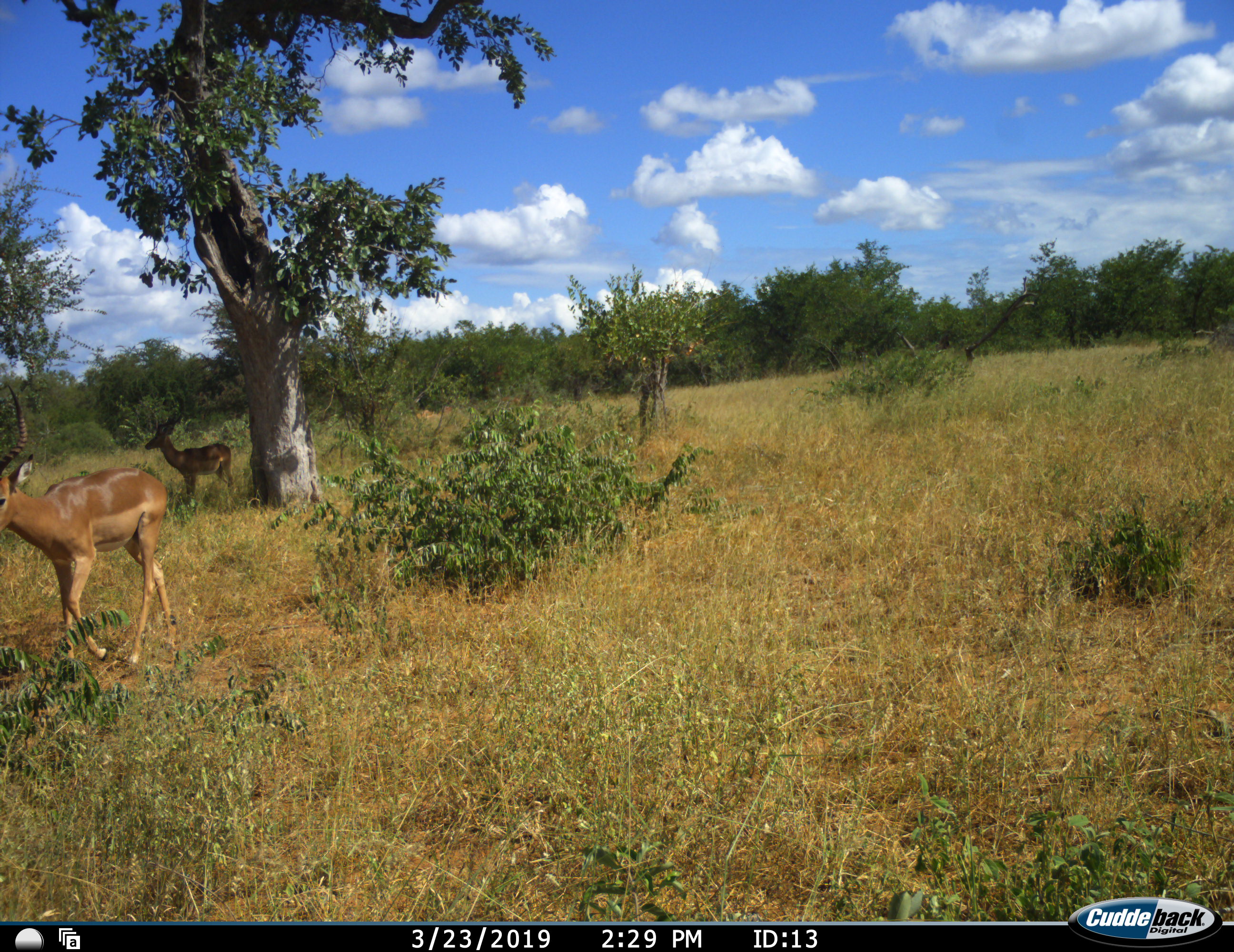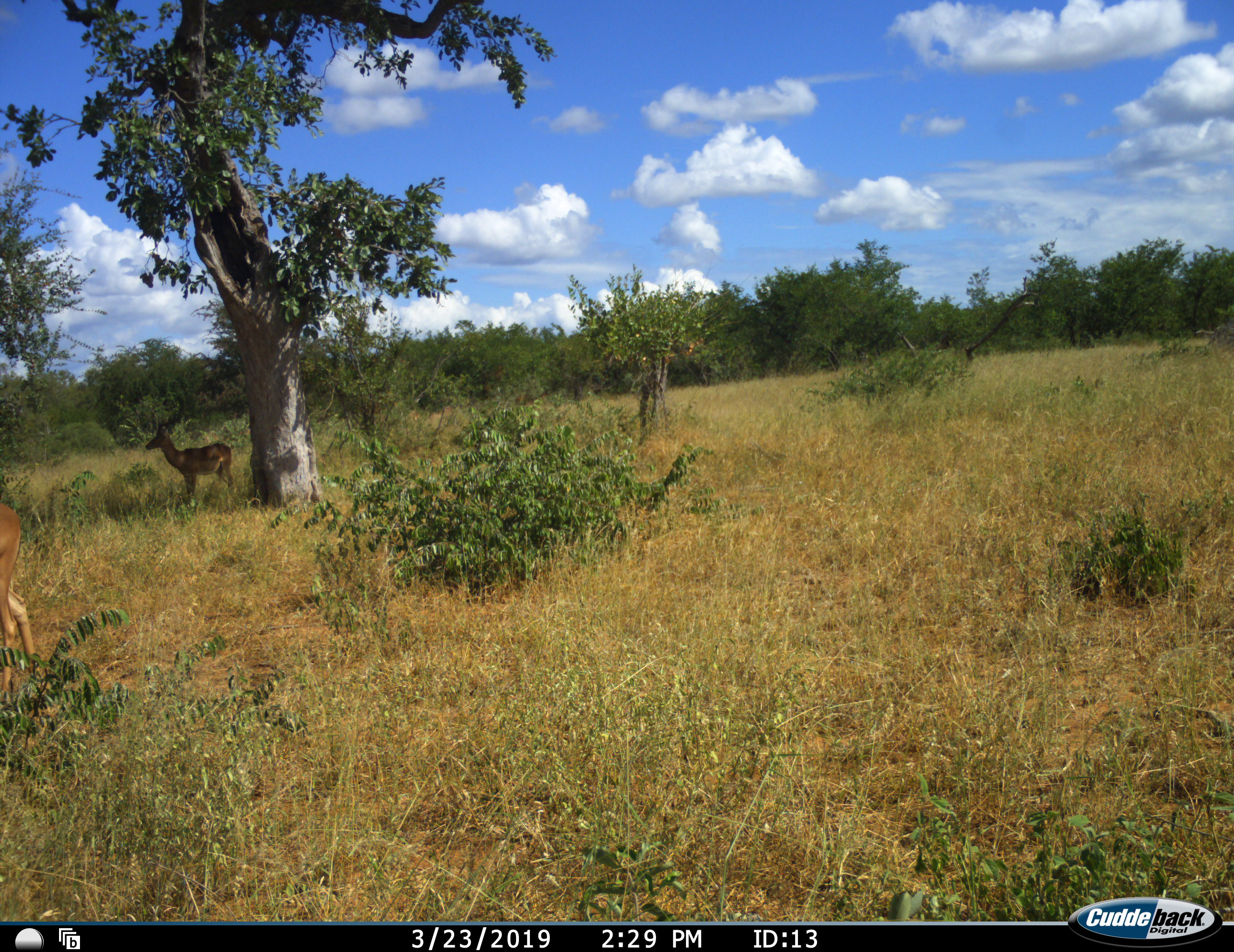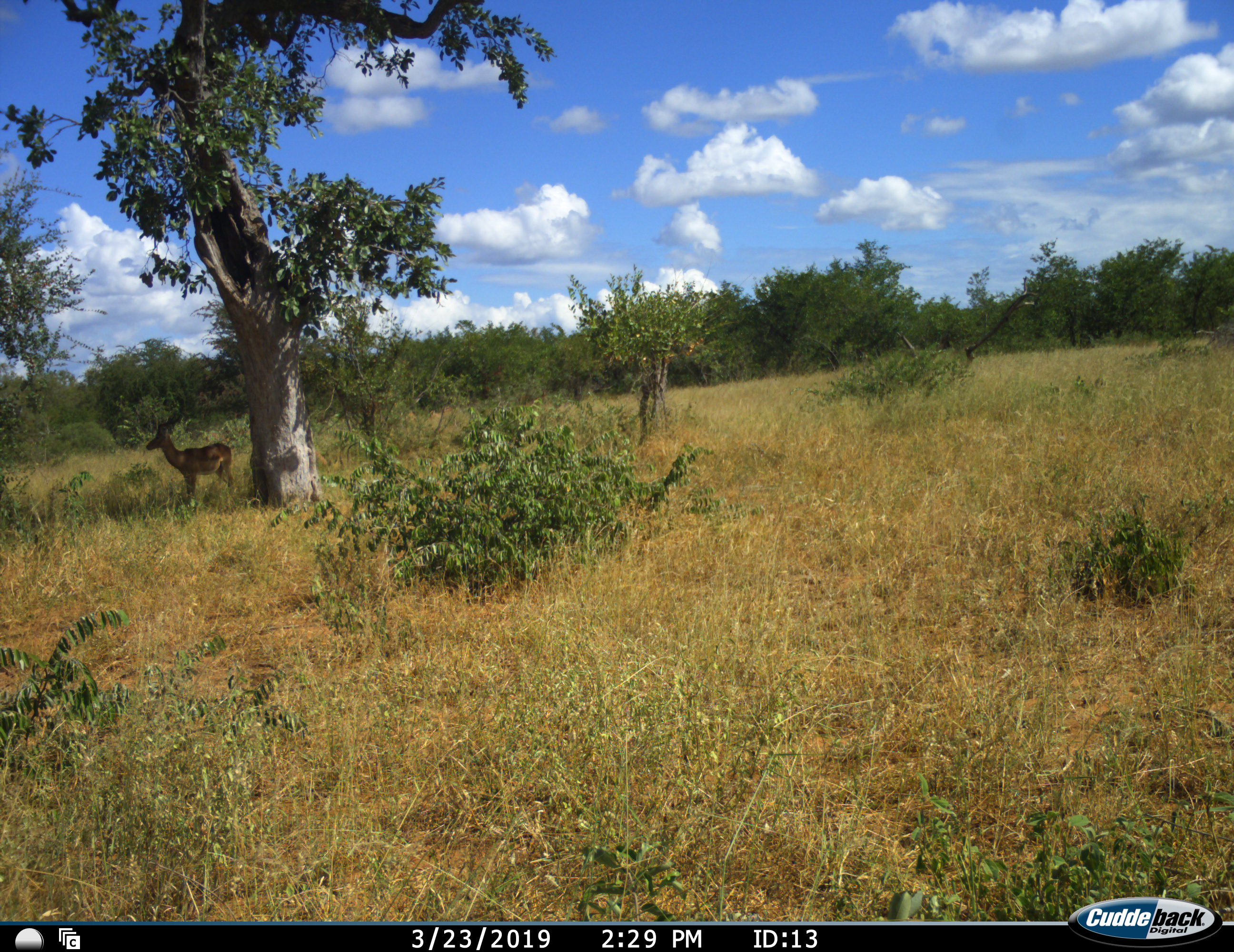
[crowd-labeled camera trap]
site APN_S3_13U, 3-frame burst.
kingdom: Animalia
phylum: Chordata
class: Mammalia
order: Artiodactyla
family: Bovidae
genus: Aepyceros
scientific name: Aepyceros melampus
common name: impala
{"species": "impala (Aepyceros melampus)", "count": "2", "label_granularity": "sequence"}